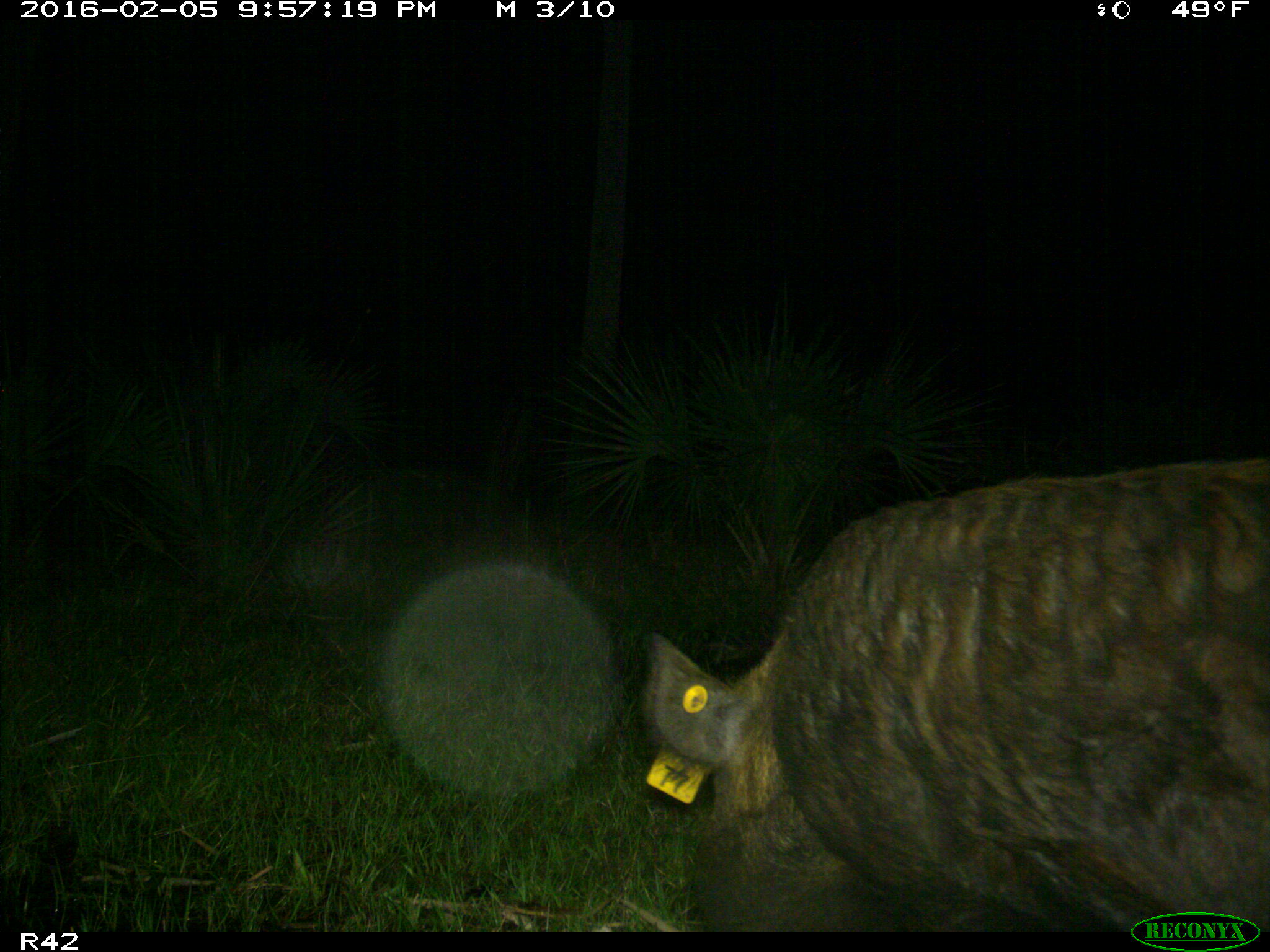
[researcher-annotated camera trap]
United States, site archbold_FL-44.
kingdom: Animalia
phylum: Chordata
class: Mammalia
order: Artiodactyla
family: Suidae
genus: Sus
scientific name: Sus scrofa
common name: wild boar